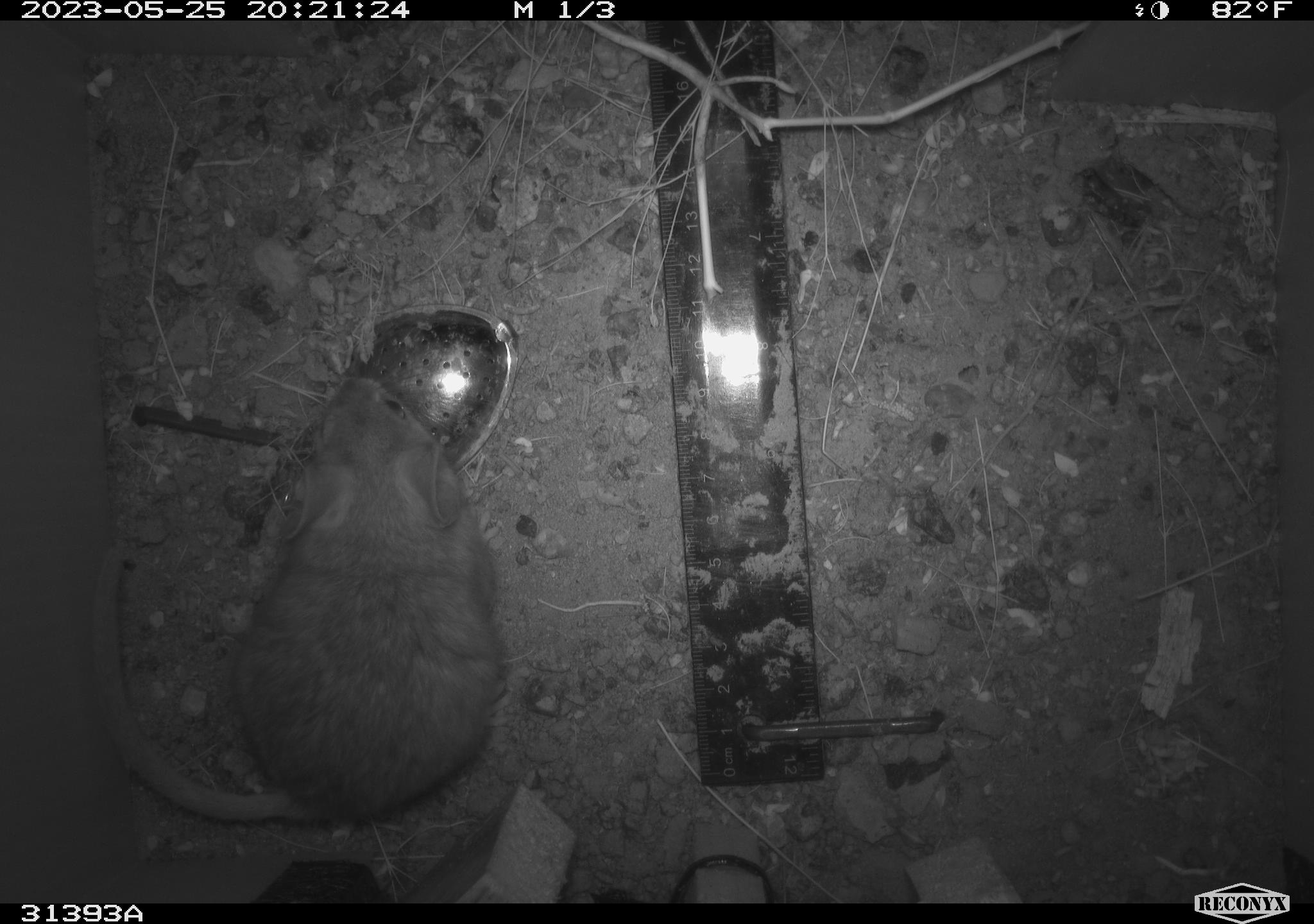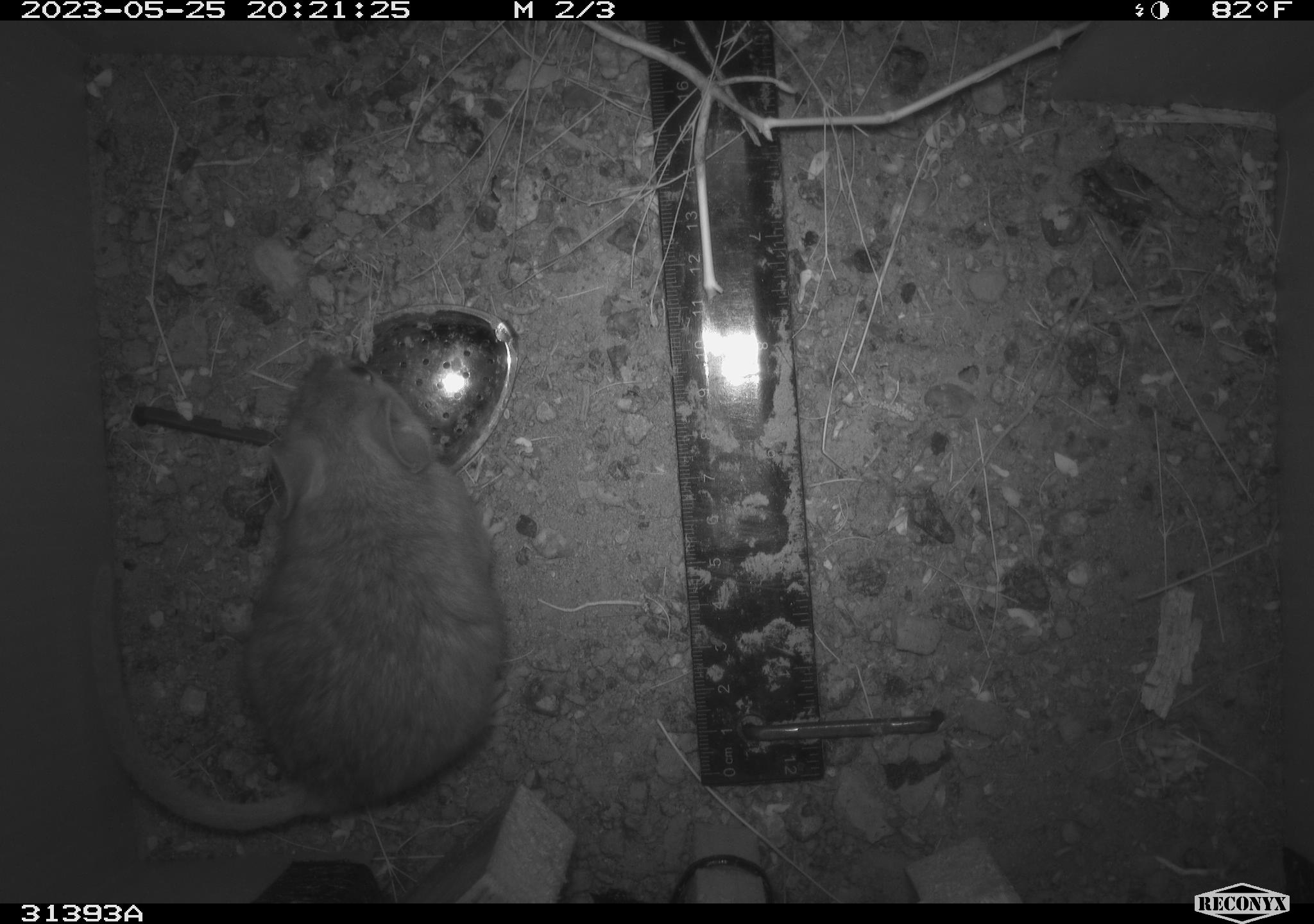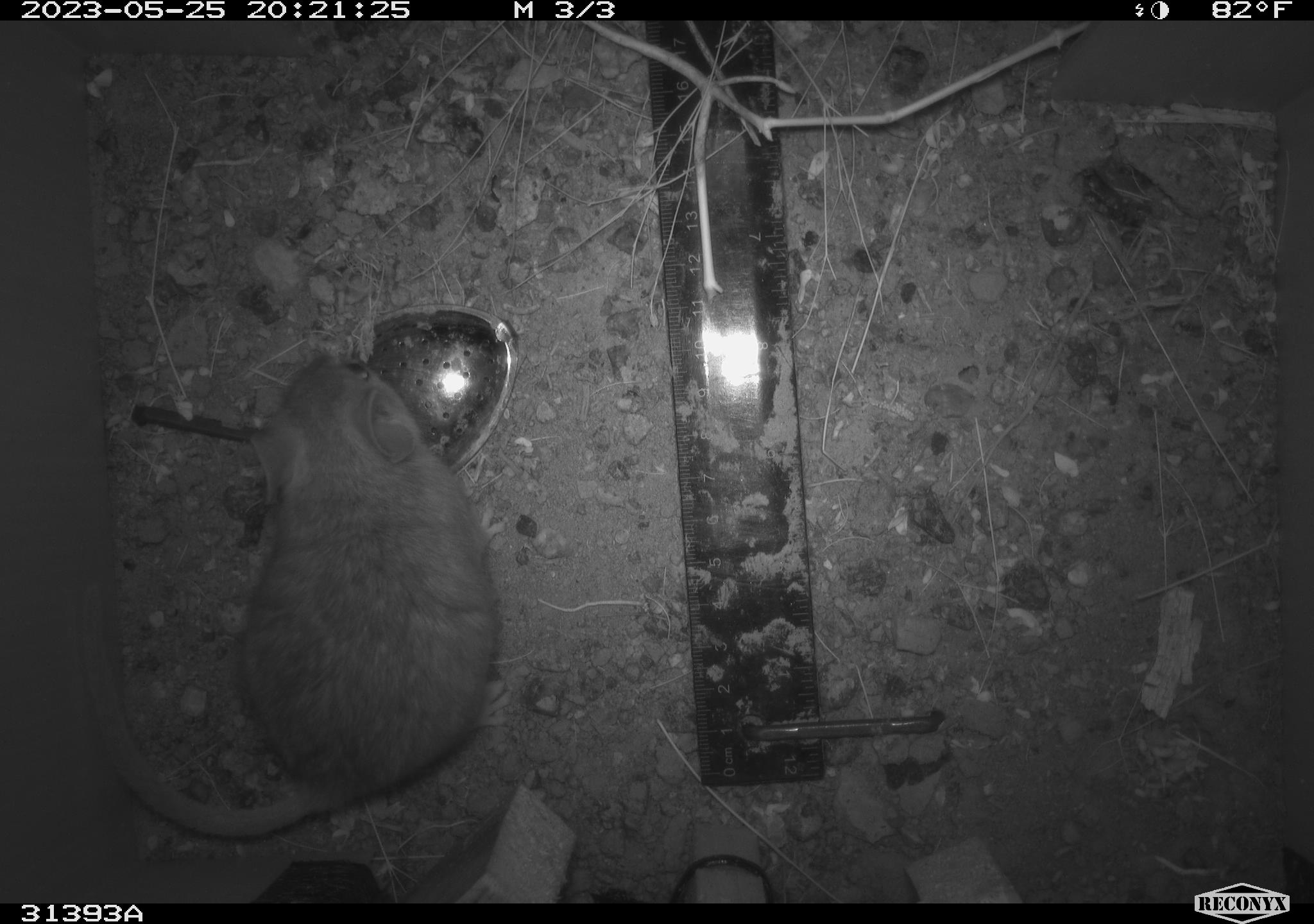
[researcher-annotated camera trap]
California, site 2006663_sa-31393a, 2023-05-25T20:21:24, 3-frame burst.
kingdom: Animalia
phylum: Chordata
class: Mammalia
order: Rodentia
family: Cricetidae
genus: Neotoma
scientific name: Neotoma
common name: pack rat or woodrat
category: neotoma species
Neotoma species (pack rat or woodrat) (Neotoma).